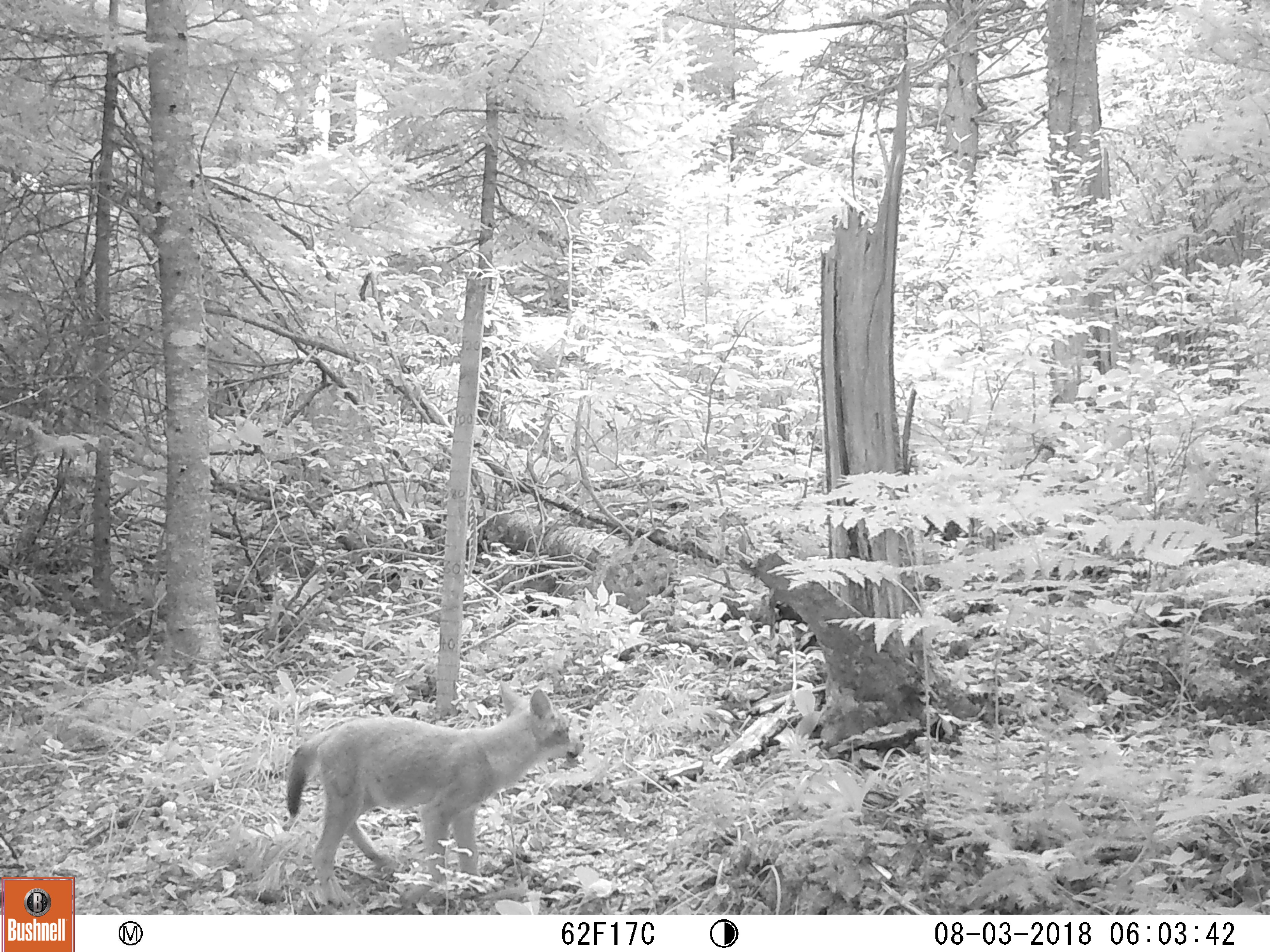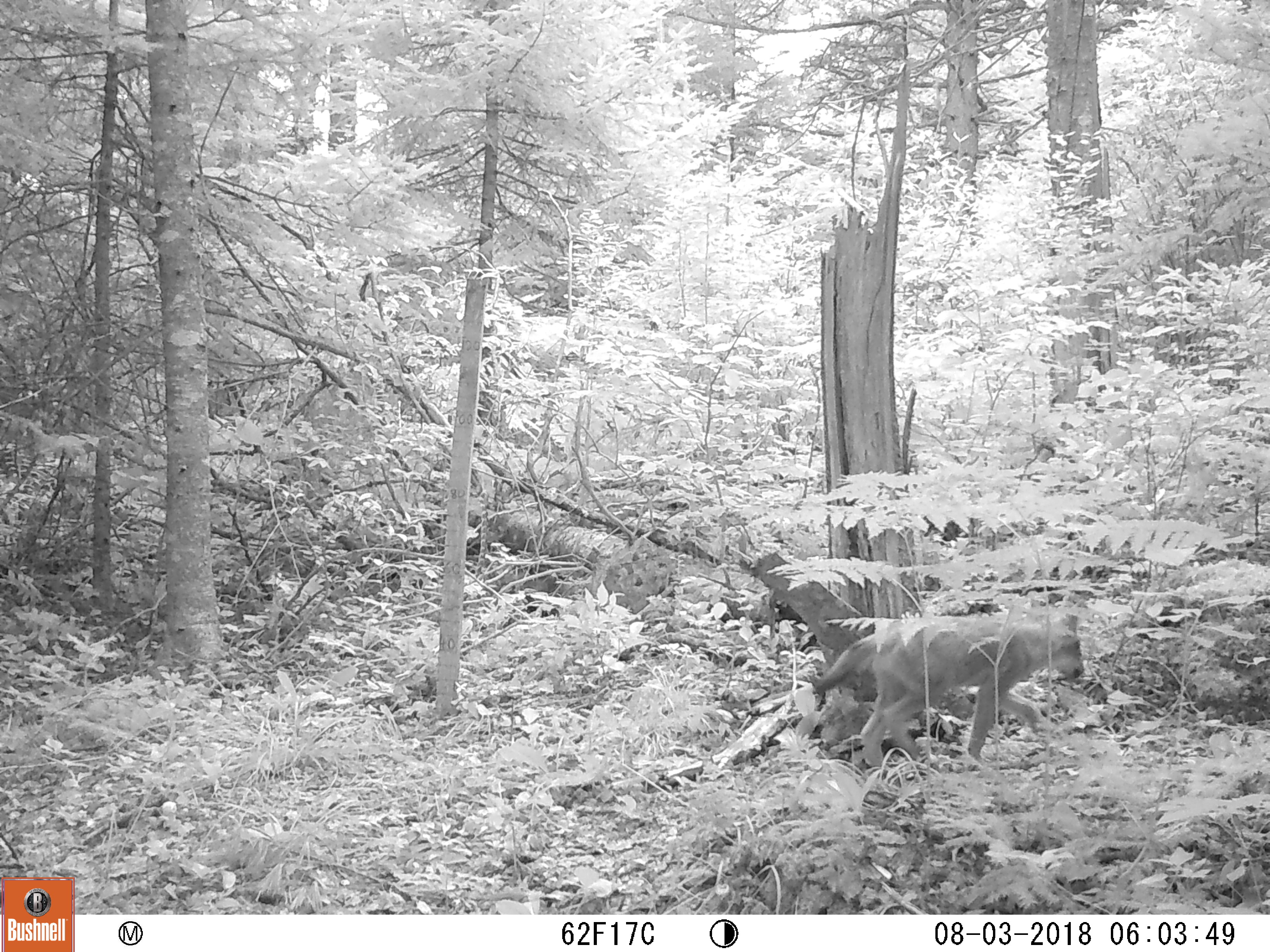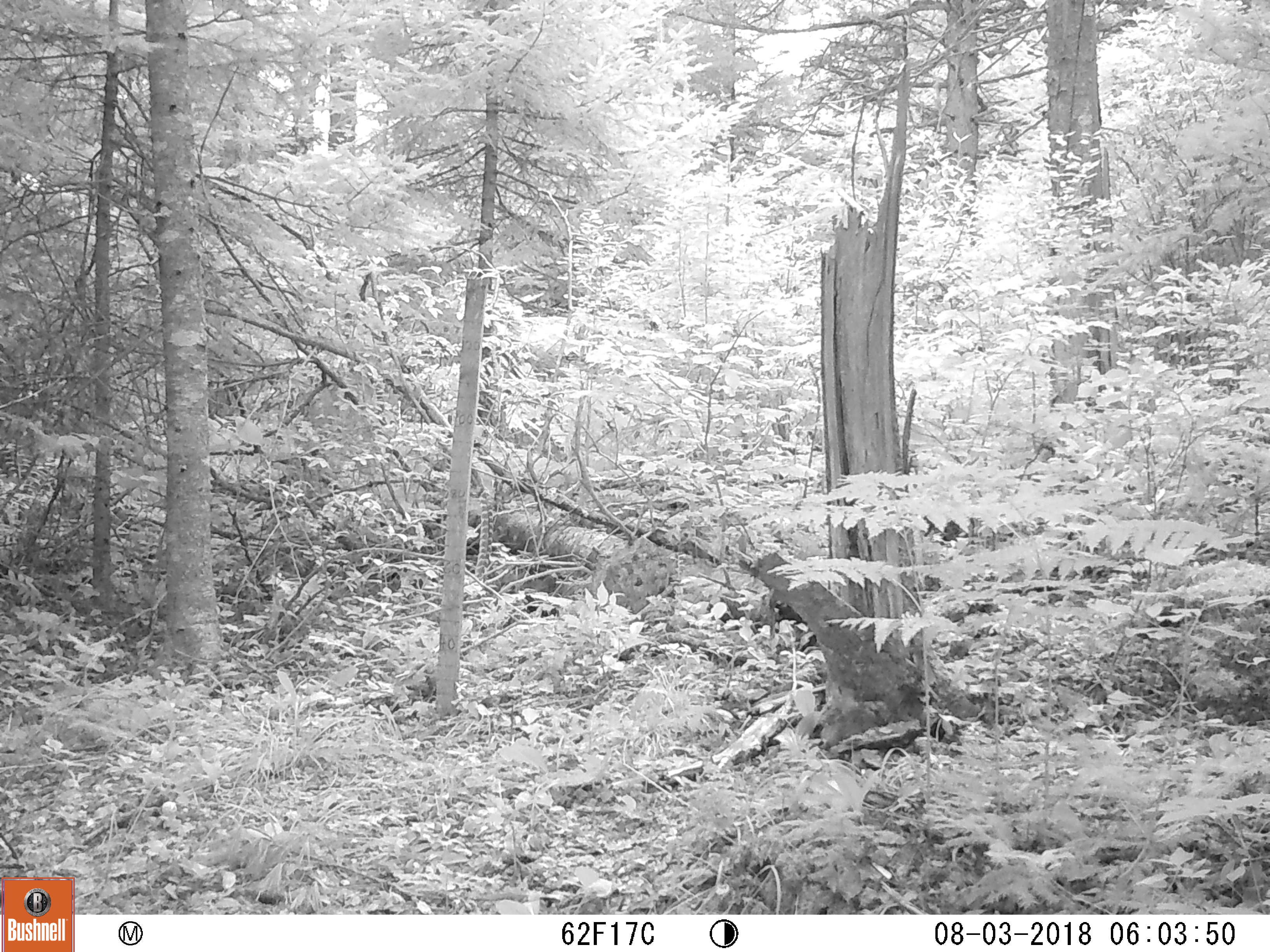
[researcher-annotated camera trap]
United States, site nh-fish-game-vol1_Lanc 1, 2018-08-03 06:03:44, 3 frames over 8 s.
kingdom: Animalia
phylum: Chordata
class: Mammalia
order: Carnivora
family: Canidae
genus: Canis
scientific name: Canis latrans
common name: coyote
Coyote (Canis latrans).